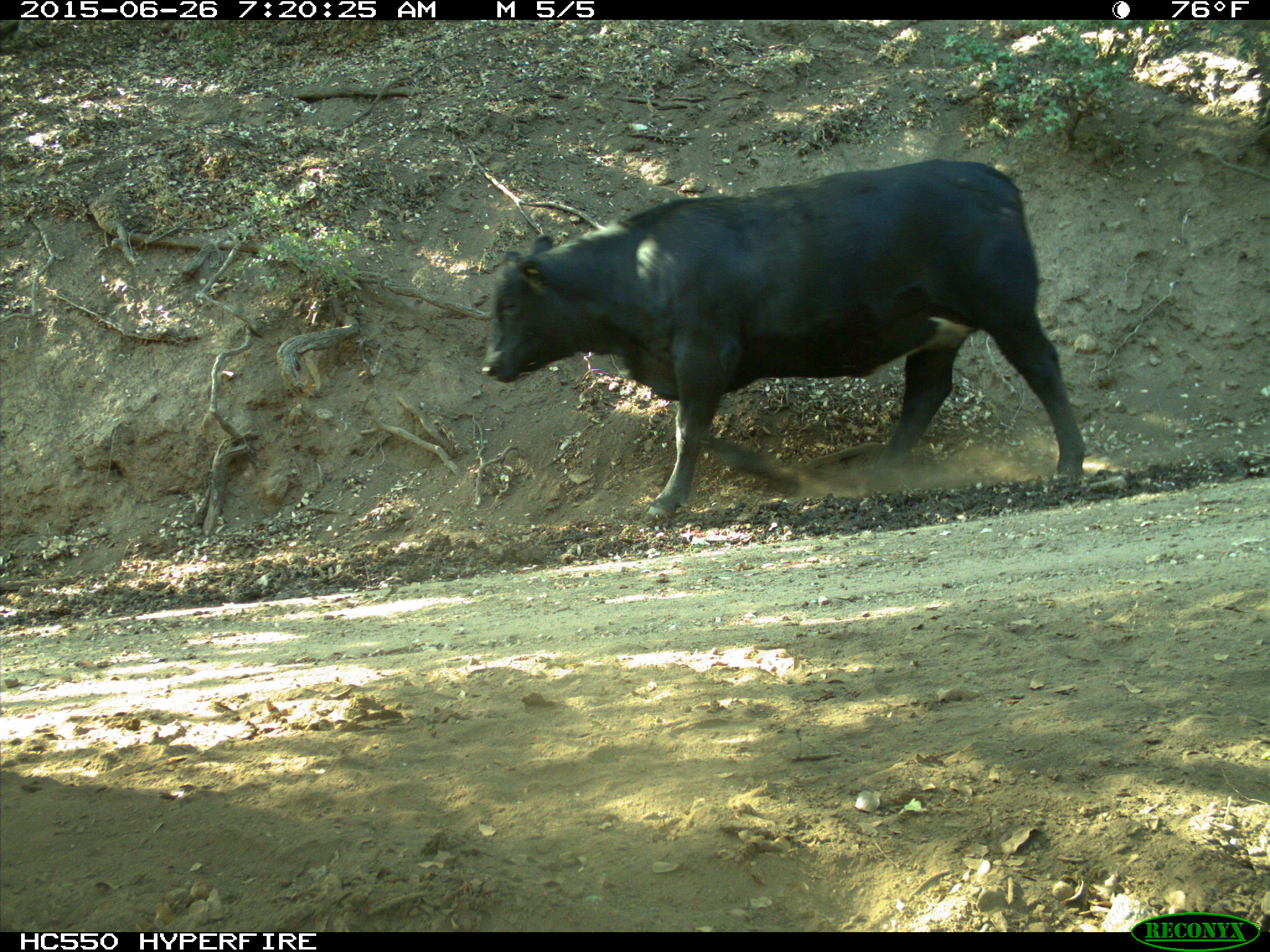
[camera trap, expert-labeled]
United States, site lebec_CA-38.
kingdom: Animalia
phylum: Chordata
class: Mammalia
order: Artiodactyla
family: Bovidae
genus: Bos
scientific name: Bos taurus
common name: domestic cow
Bos taurus (domestic cow).